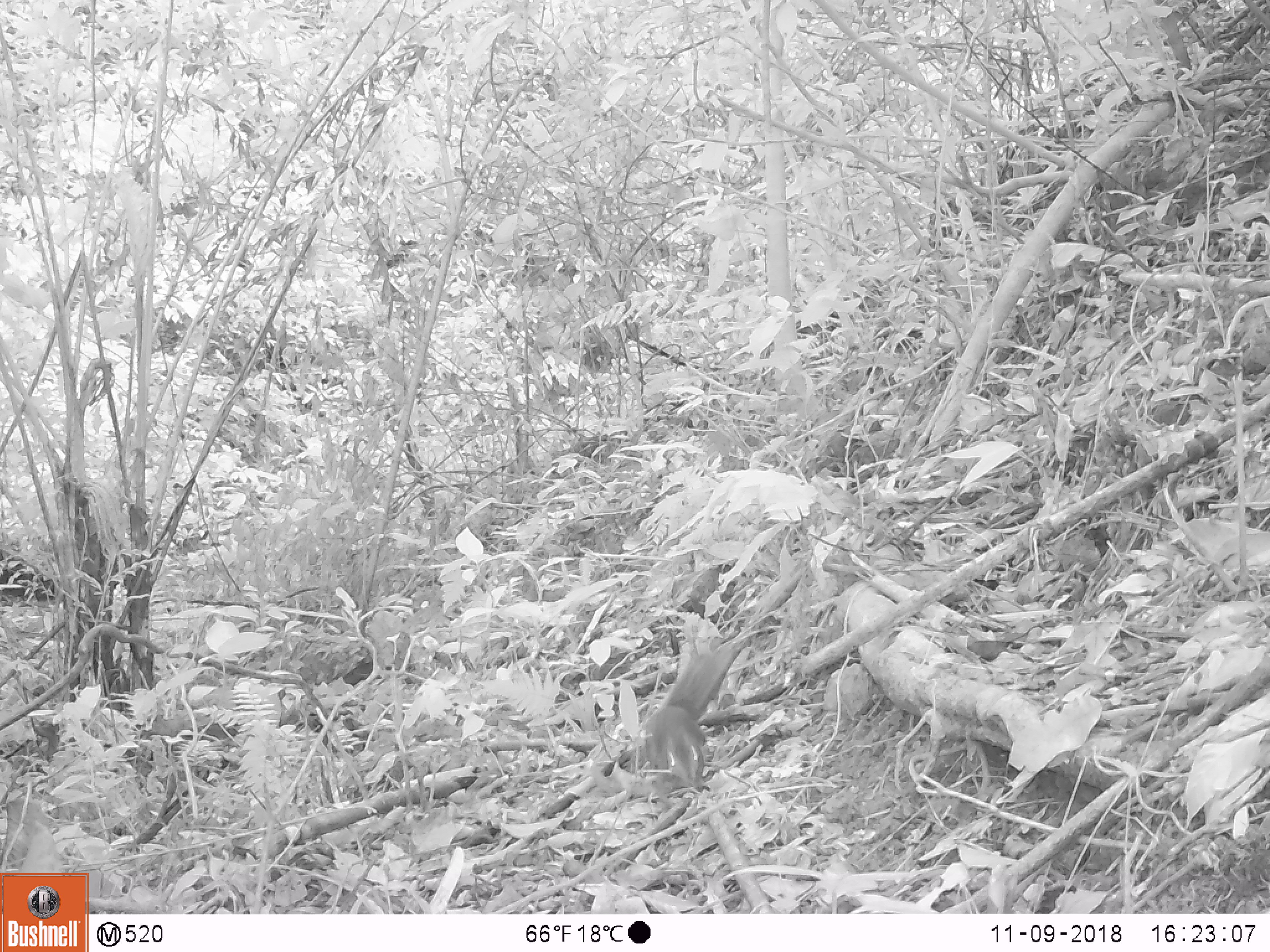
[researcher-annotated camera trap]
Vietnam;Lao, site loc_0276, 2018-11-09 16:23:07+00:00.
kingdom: Animalia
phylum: Chordata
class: Mammalia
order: Rodentia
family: Sciuridae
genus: Sciurus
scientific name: Sciurus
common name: squirrel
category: unidentified squirrel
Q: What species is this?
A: Unidentified squirrel (squirrel) (Sciurus).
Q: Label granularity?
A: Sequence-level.